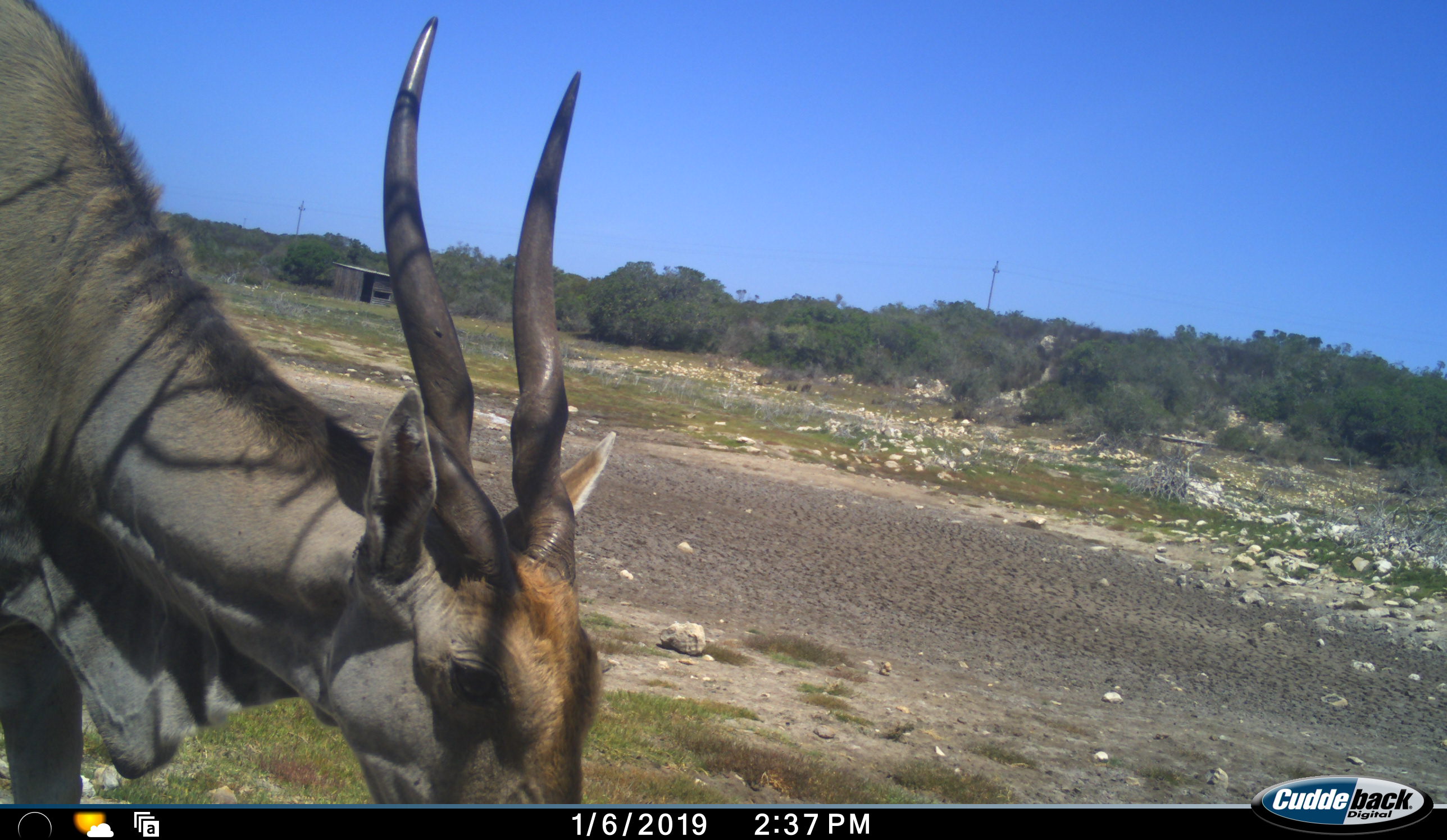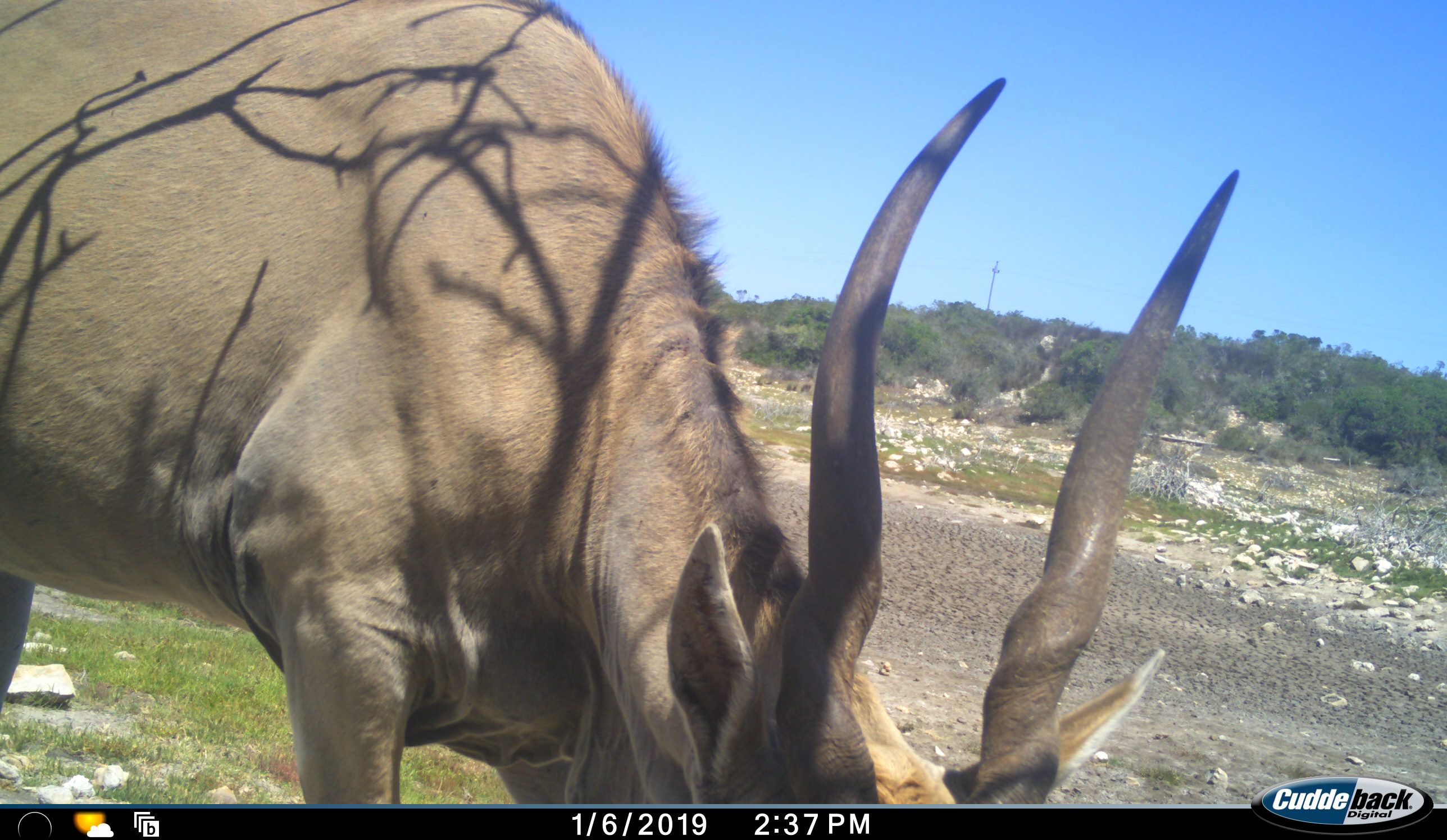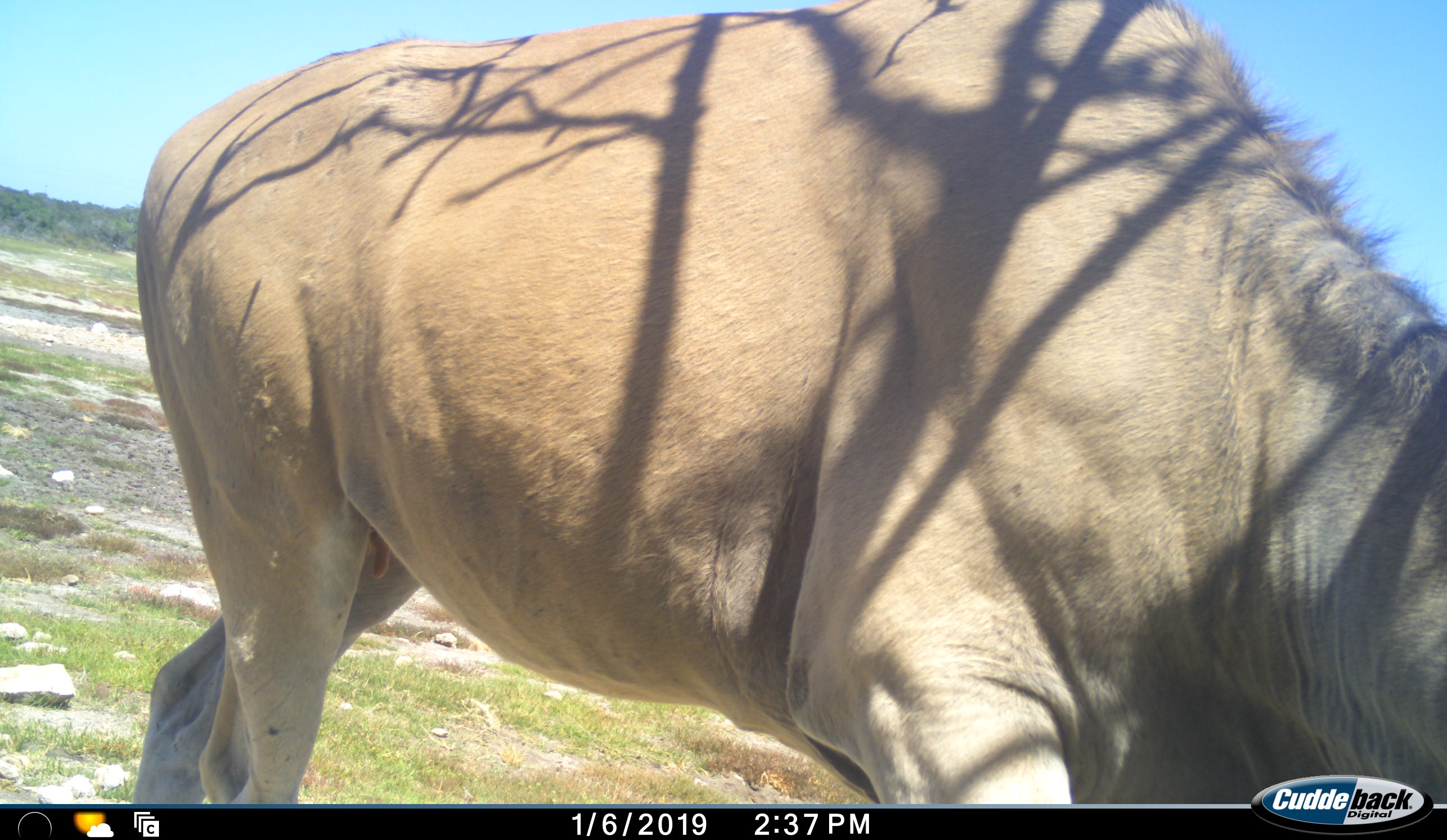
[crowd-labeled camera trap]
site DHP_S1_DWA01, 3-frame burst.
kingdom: Animalia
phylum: Chordata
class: Mammalia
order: Artiodactyla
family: Bovidae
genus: Tragelaphus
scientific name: Tragelaphus oryx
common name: eland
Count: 1.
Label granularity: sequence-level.